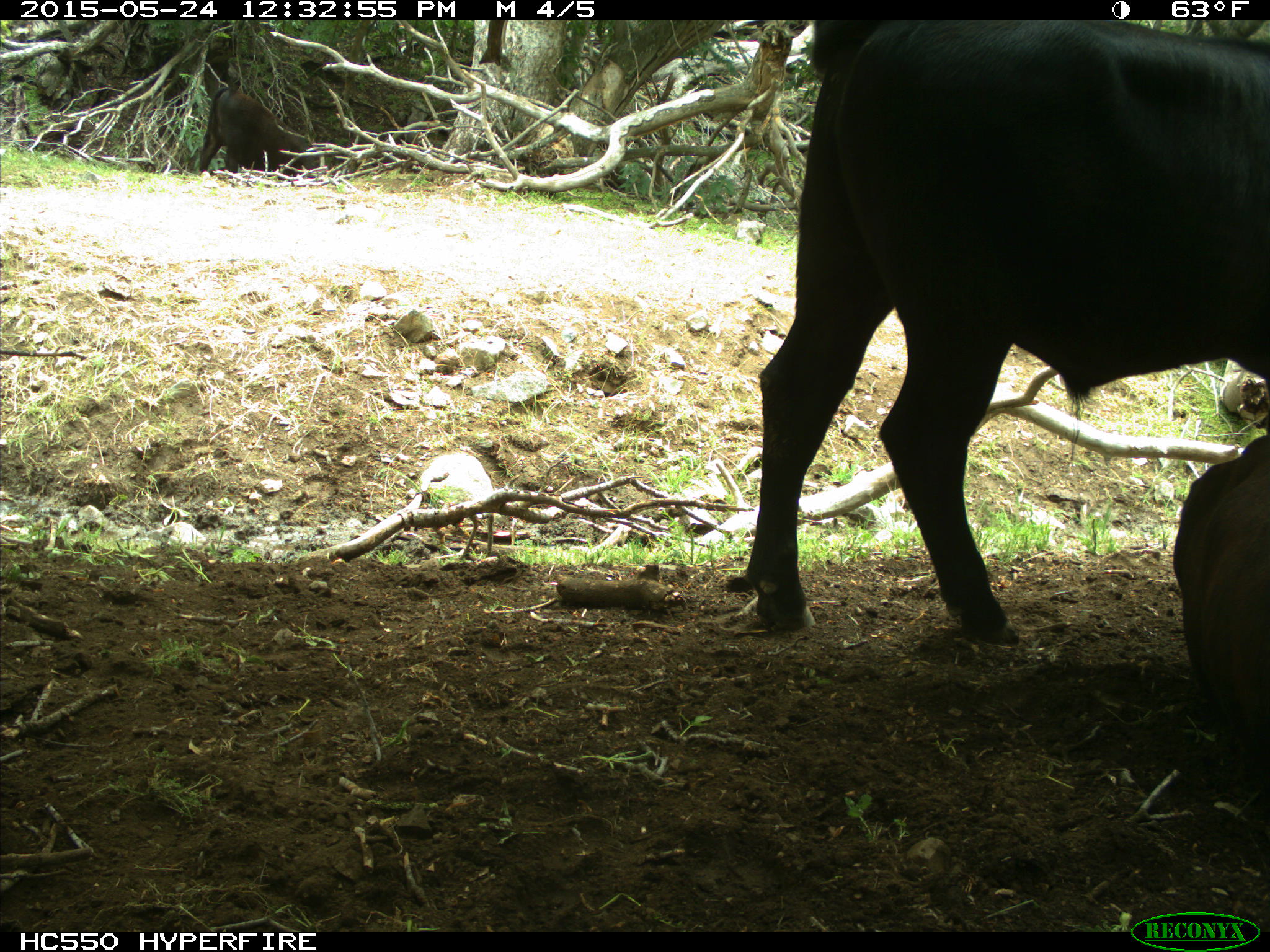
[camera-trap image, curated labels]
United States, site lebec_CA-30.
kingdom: Animalia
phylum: Chordata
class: Mammalia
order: Artiodactyla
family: Bovidae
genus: Bos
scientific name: Bos taurus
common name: domestic cow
Bos taurus (domestic cow).